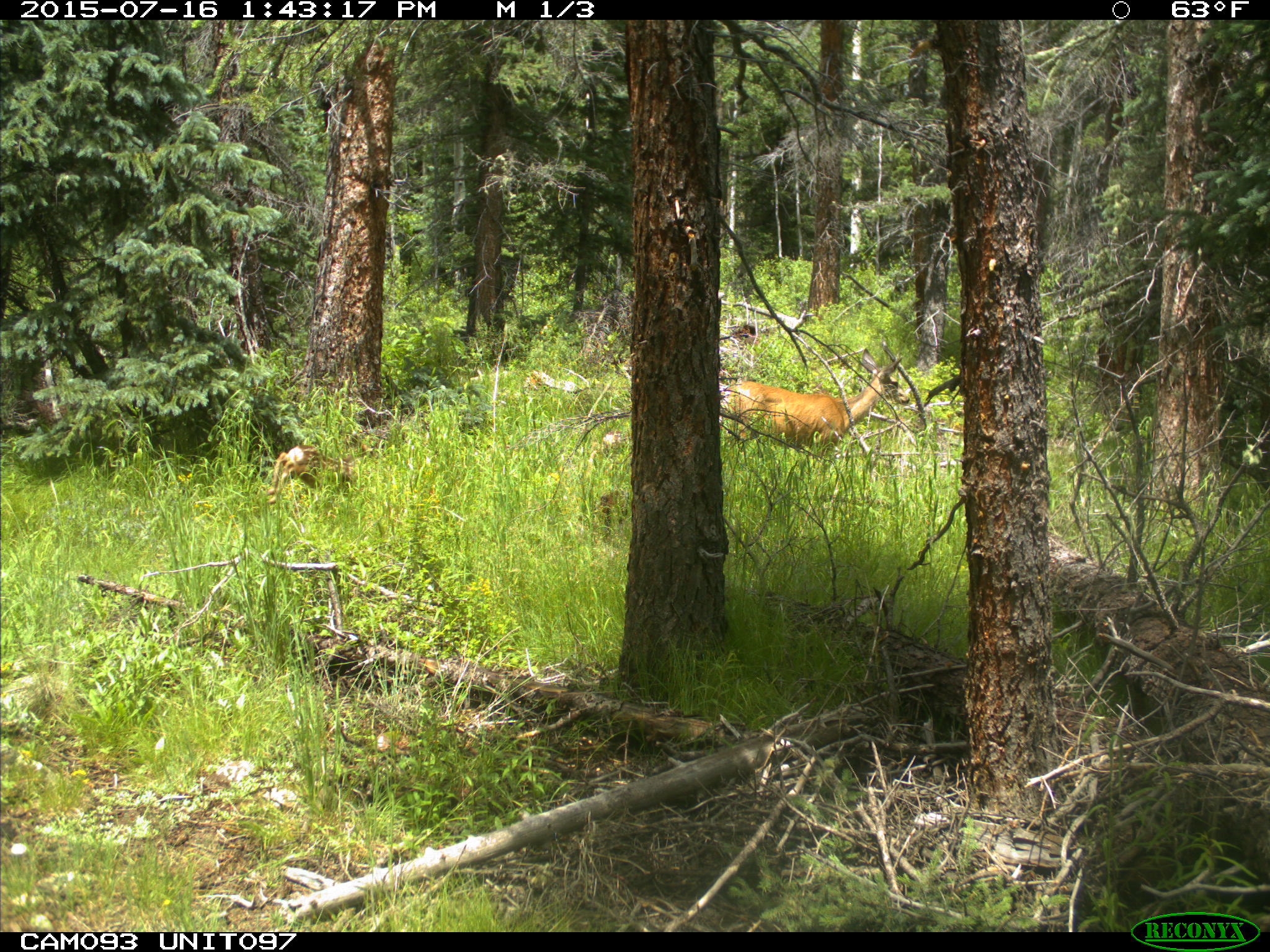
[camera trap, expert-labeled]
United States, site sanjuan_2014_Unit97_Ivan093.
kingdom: Animalia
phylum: Chordata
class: Mammalia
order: Artiodactyla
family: Cervidae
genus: Odocoileus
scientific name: Odocoileus hemionus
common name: mule deer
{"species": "Odocoileus hemionus (mule deer)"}